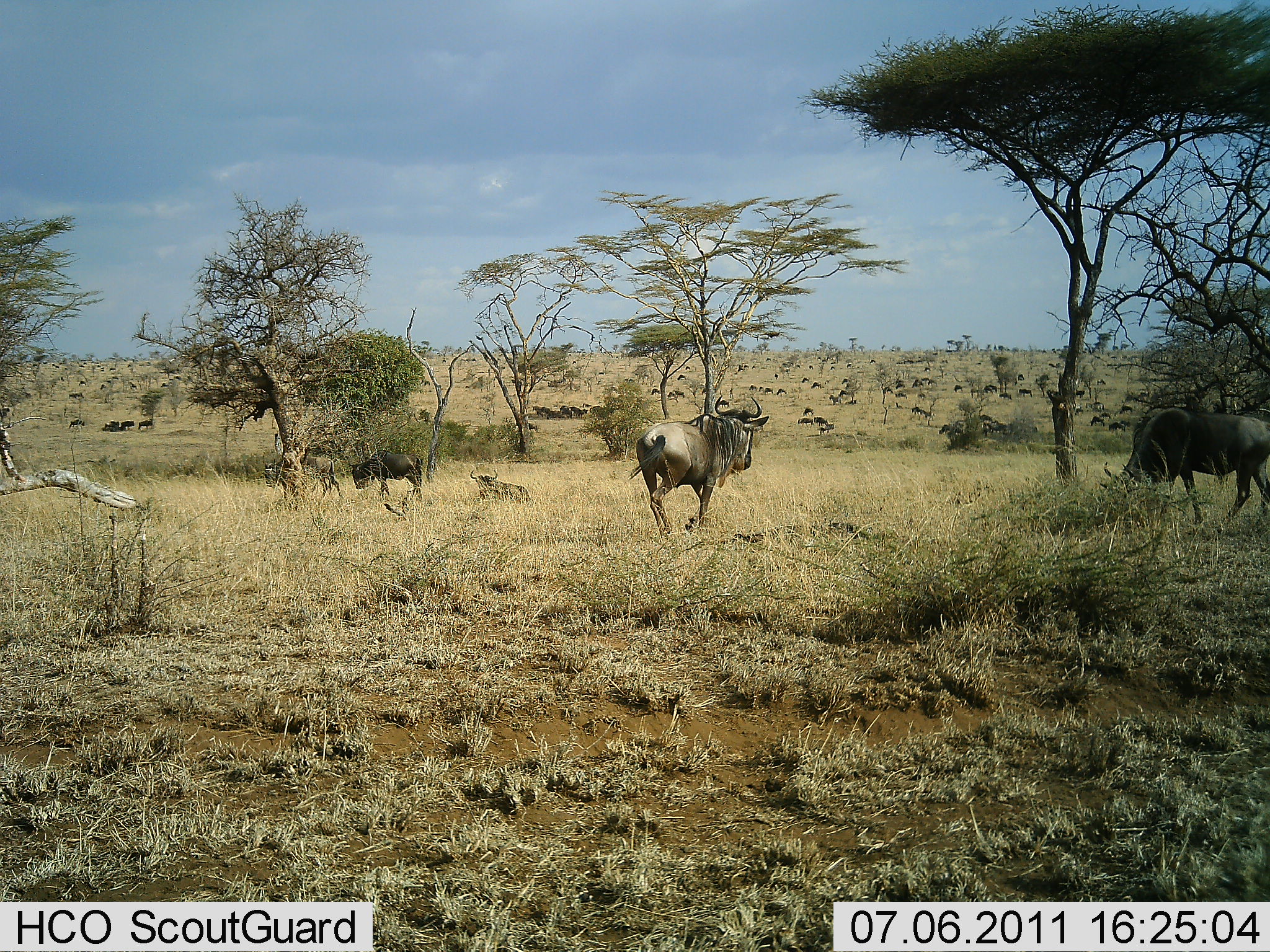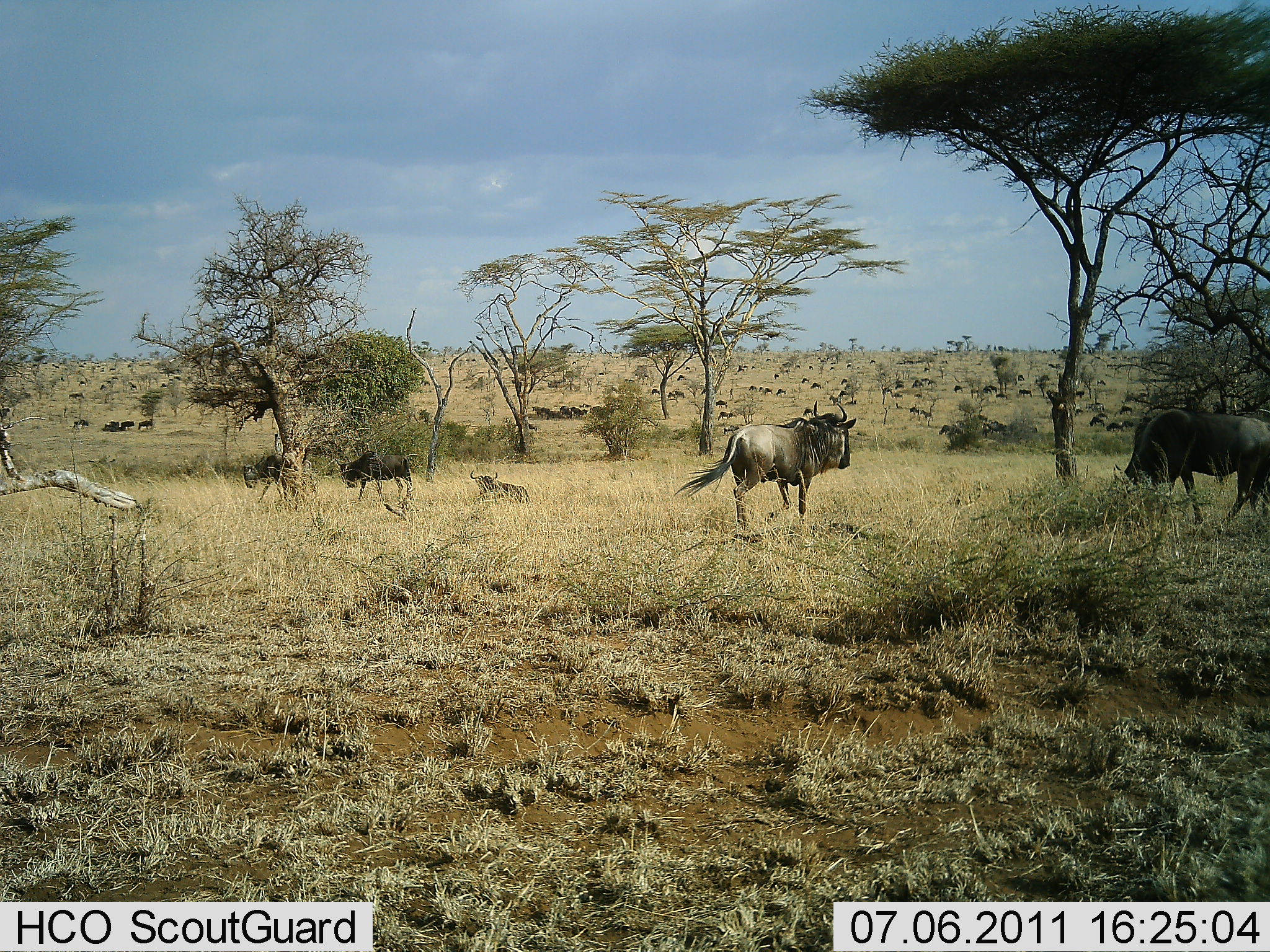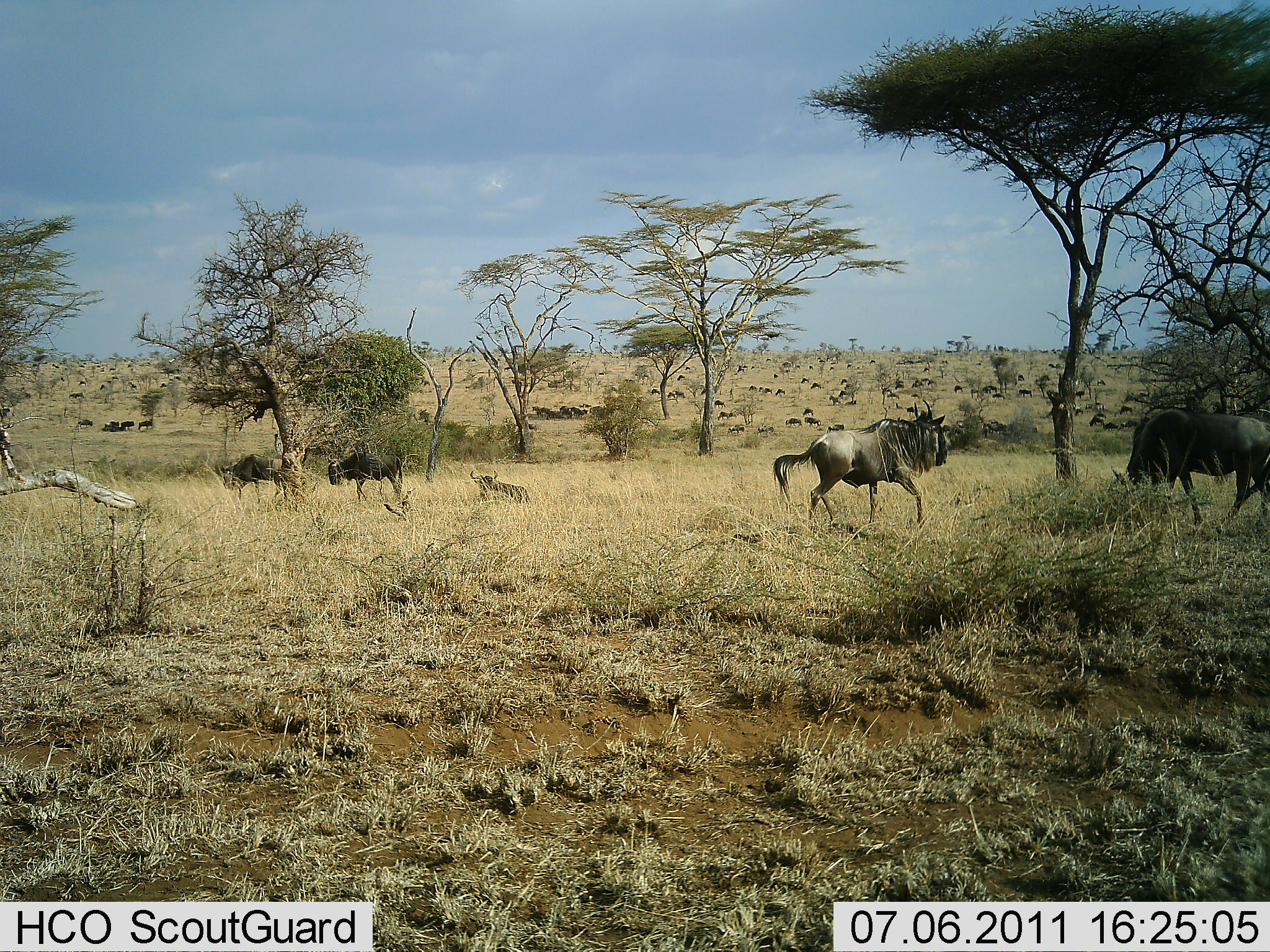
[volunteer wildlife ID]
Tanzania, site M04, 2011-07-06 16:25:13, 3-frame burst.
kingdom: Animalia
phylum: Chordata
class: Mammalia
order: Artiodactyla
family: Bovidae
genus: Connochaetes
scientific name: Connochaetes taurinus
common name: blue wildebeest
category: wildebeest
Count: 11-50.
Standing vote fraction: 45%.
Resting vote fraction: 36%.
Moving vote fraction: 82%.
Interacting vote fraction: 0%.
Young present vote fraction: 0%.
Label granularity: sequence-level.